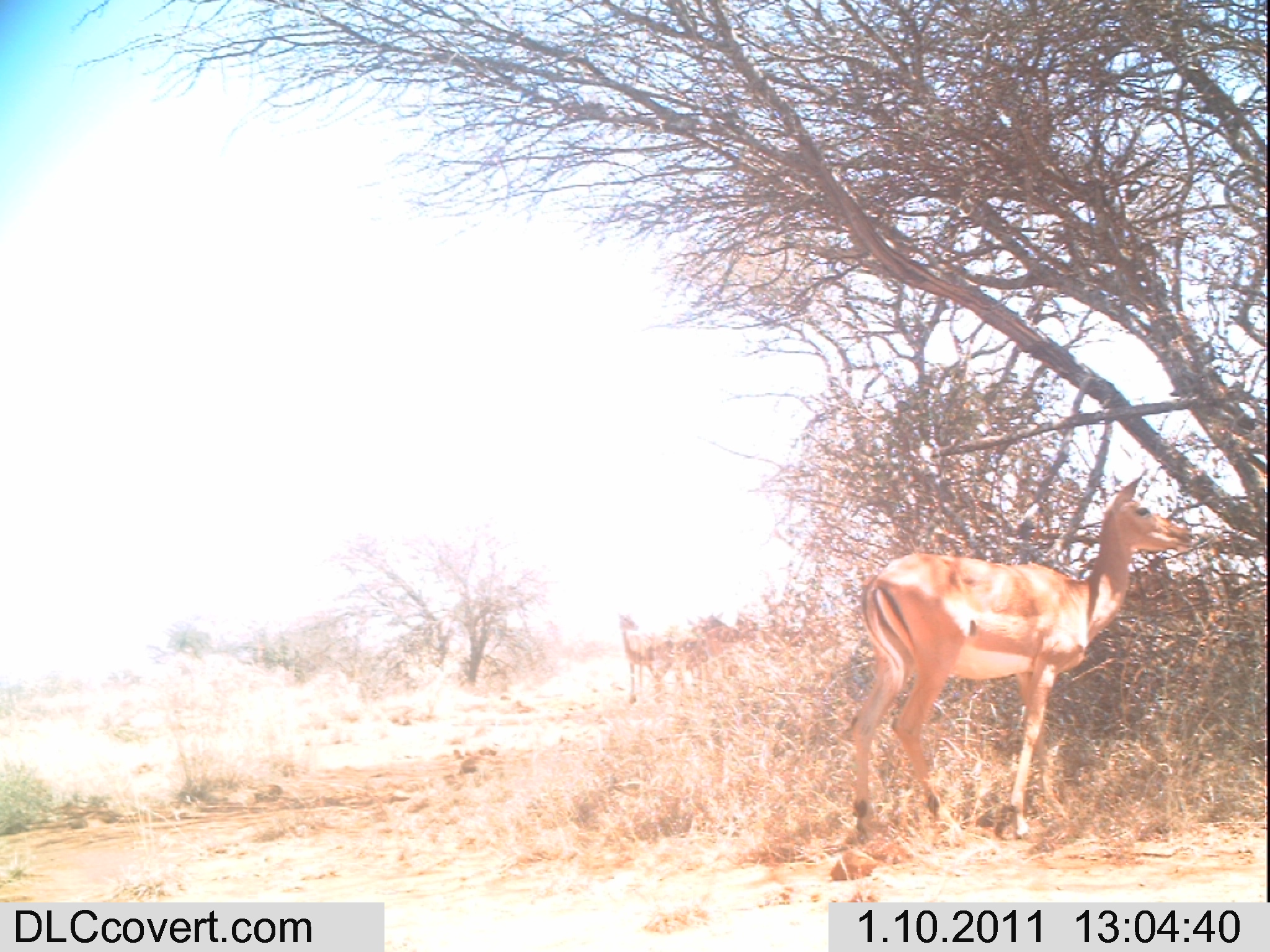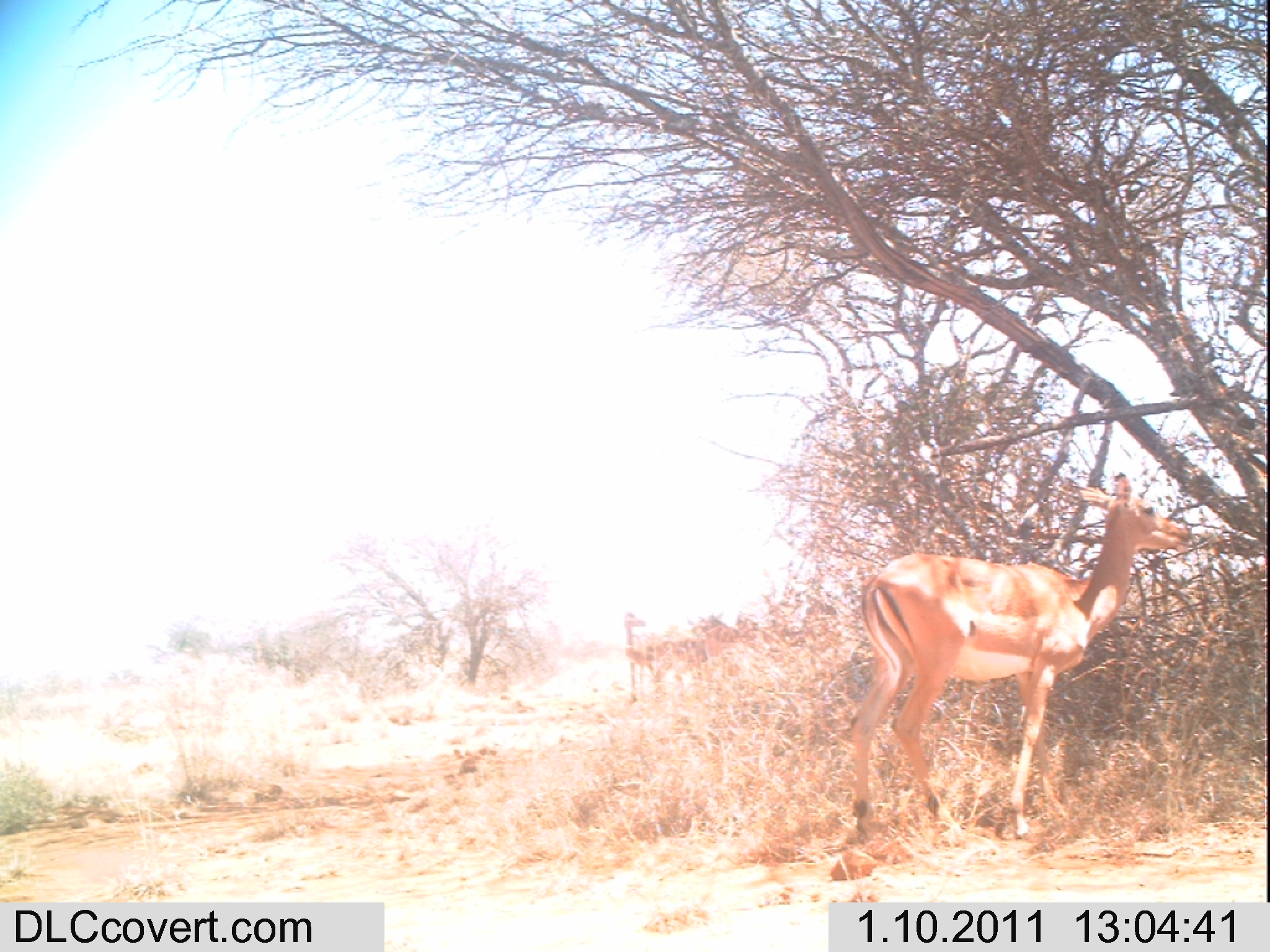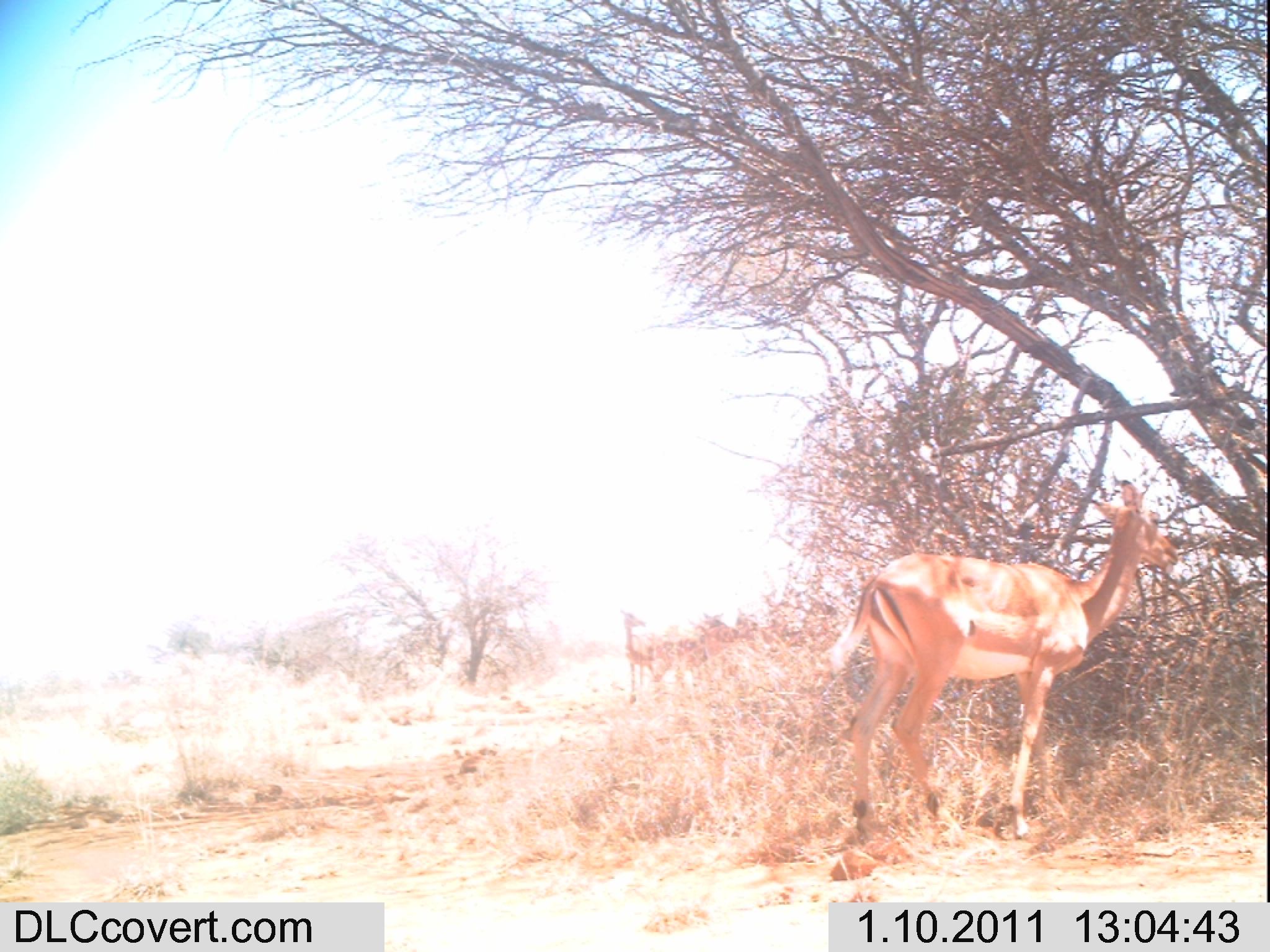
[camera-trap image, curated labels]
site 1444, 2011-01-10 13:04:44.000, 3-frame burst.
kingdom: Animalia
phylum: Chordata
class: Mammalia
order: Artiodactyla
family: Bovidae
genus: Aepyceros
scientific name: Aepyceros melampus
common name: impala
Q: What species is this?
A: Aepyceros melampus (impala).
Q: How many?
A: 2.